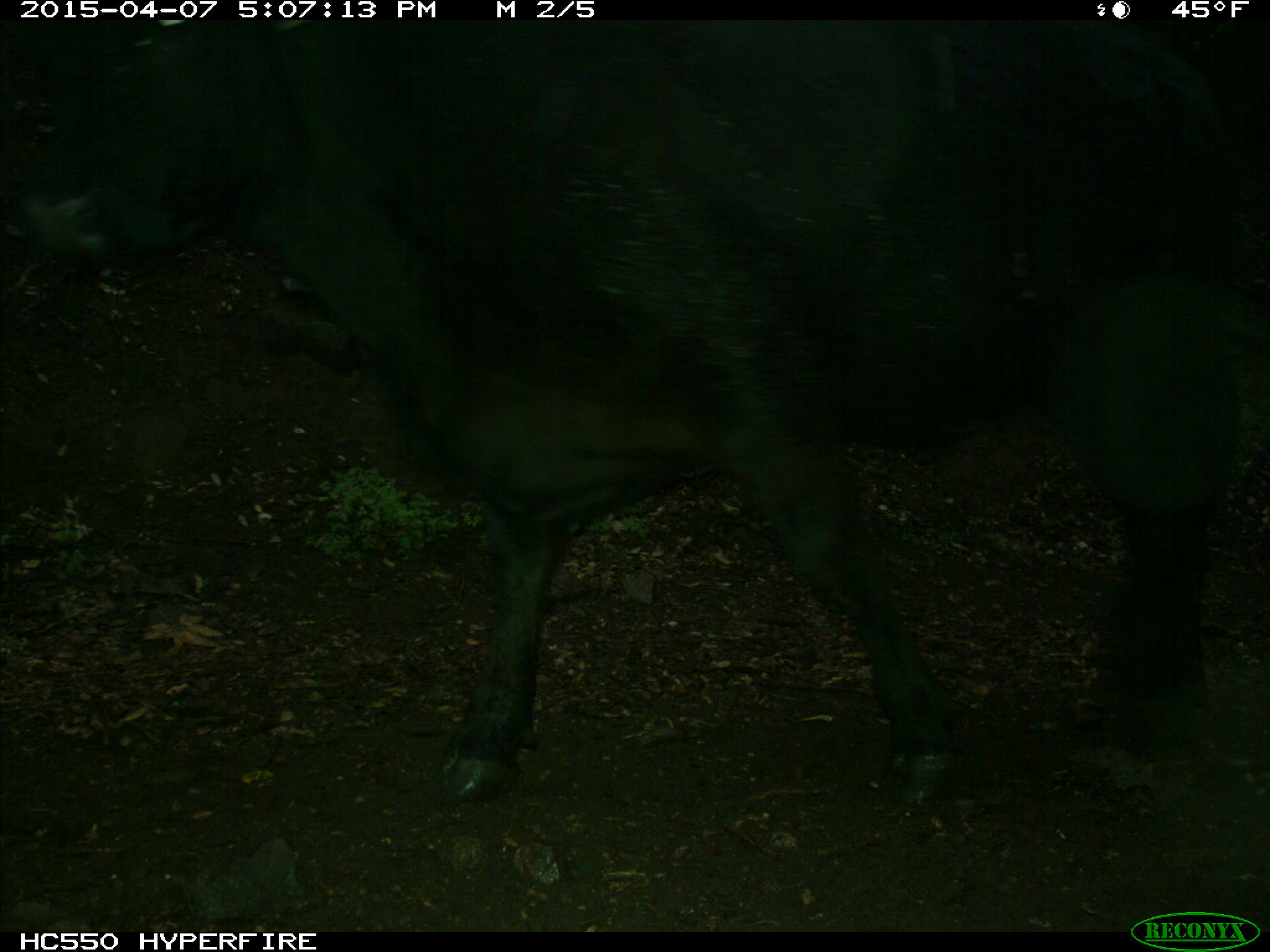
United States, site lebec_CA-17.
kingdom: Animalia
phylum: Chordata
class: Mammalia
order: Artiodactyla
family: Bovidae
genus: Bos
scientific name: Bos taurus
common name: domestic cow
Bos taurus (domestic cow).